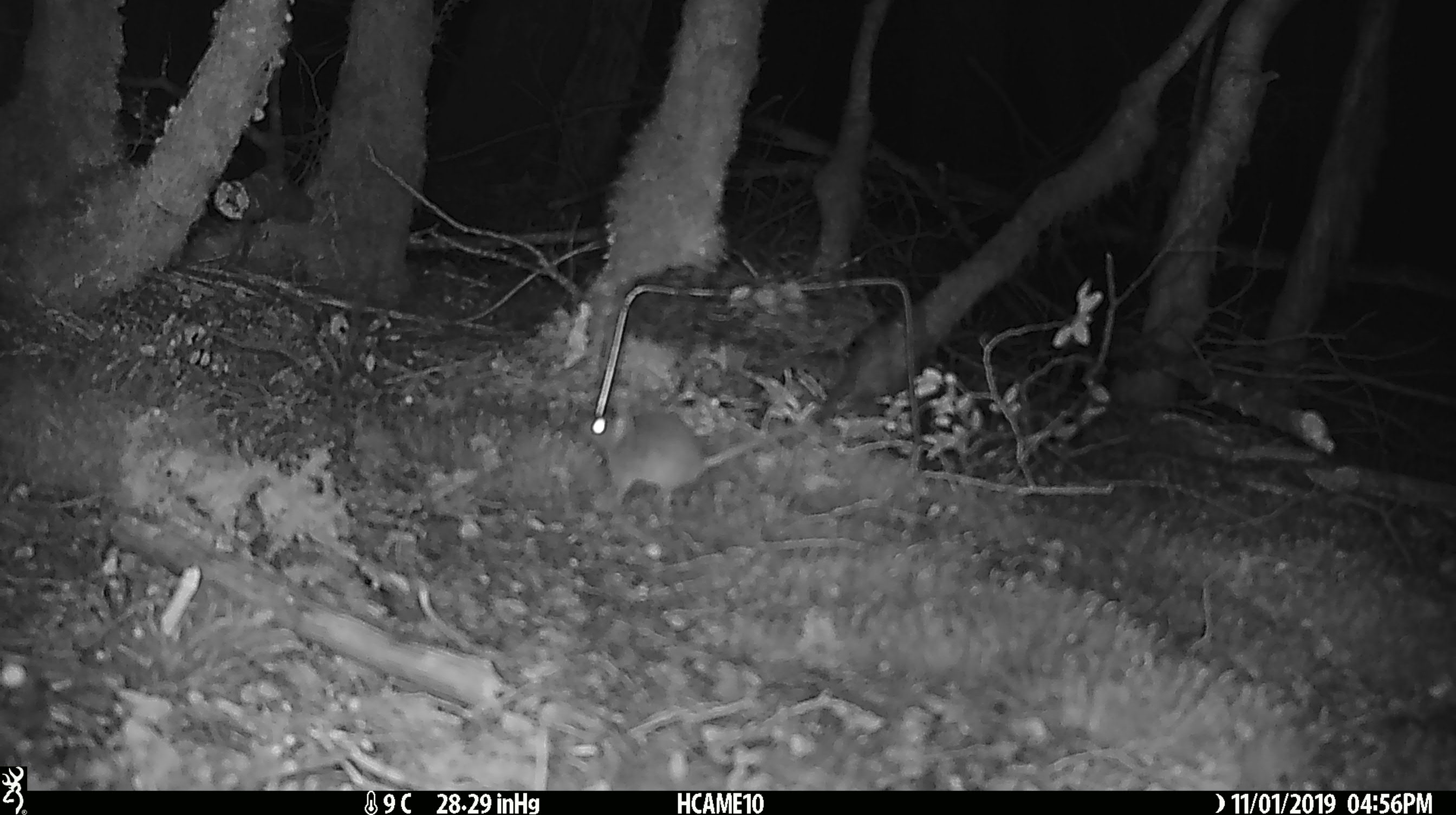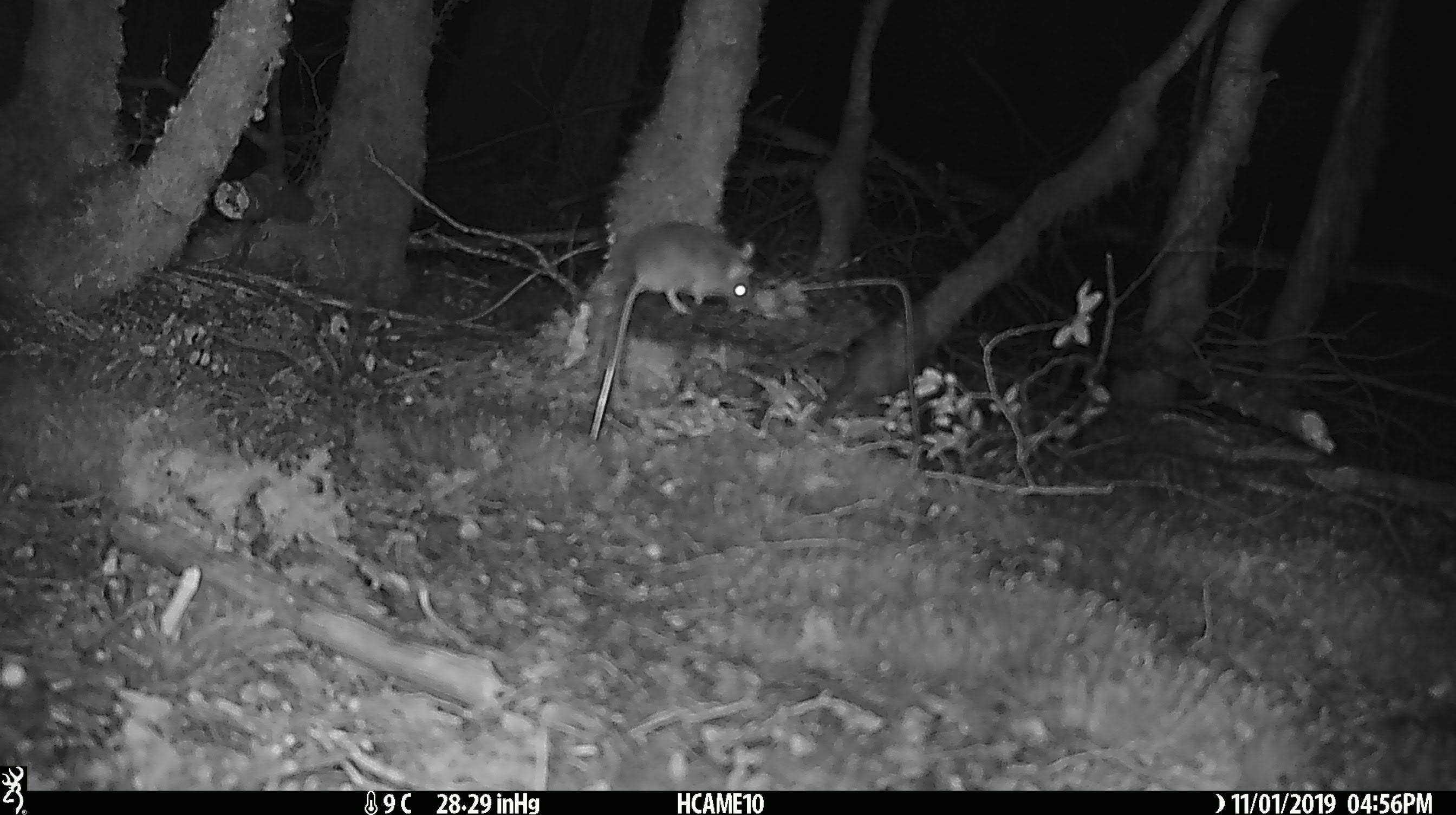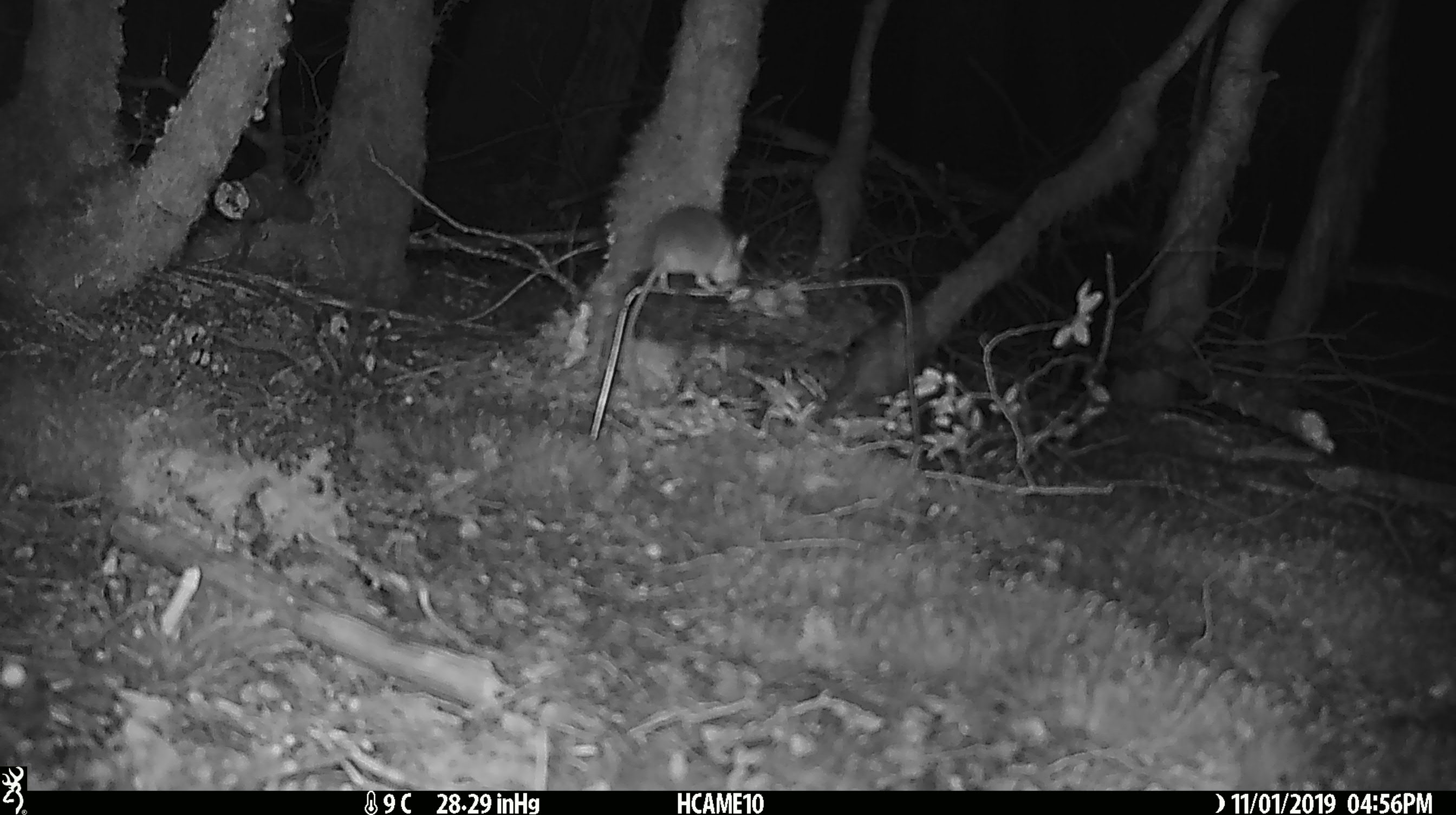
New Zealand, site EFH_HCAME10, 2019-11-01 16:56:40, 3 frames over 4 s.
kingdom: Animalia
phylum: Chordata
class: Mammalia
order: Rodentia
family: Muridae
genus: Mus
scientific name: Mus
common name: mouse